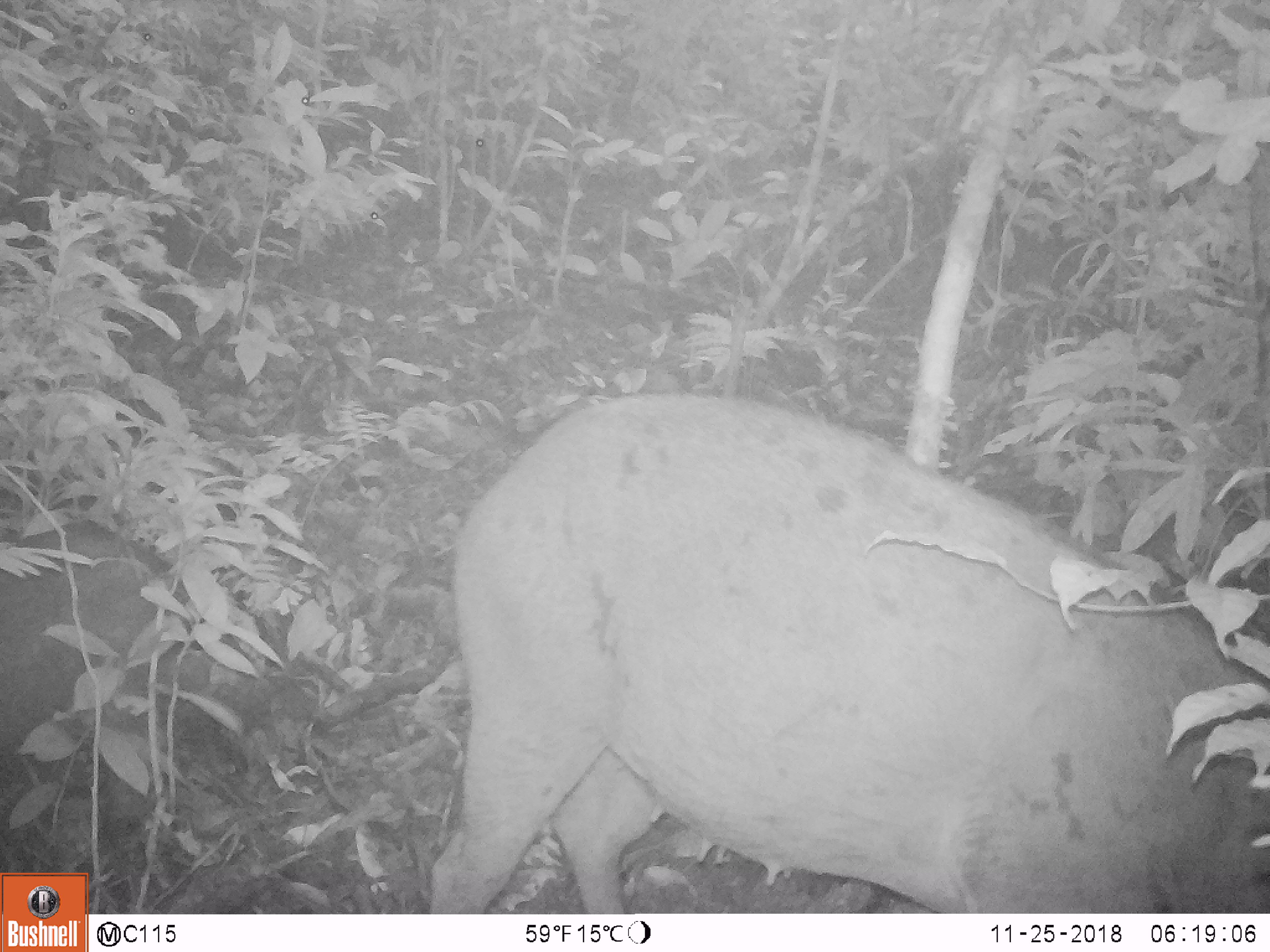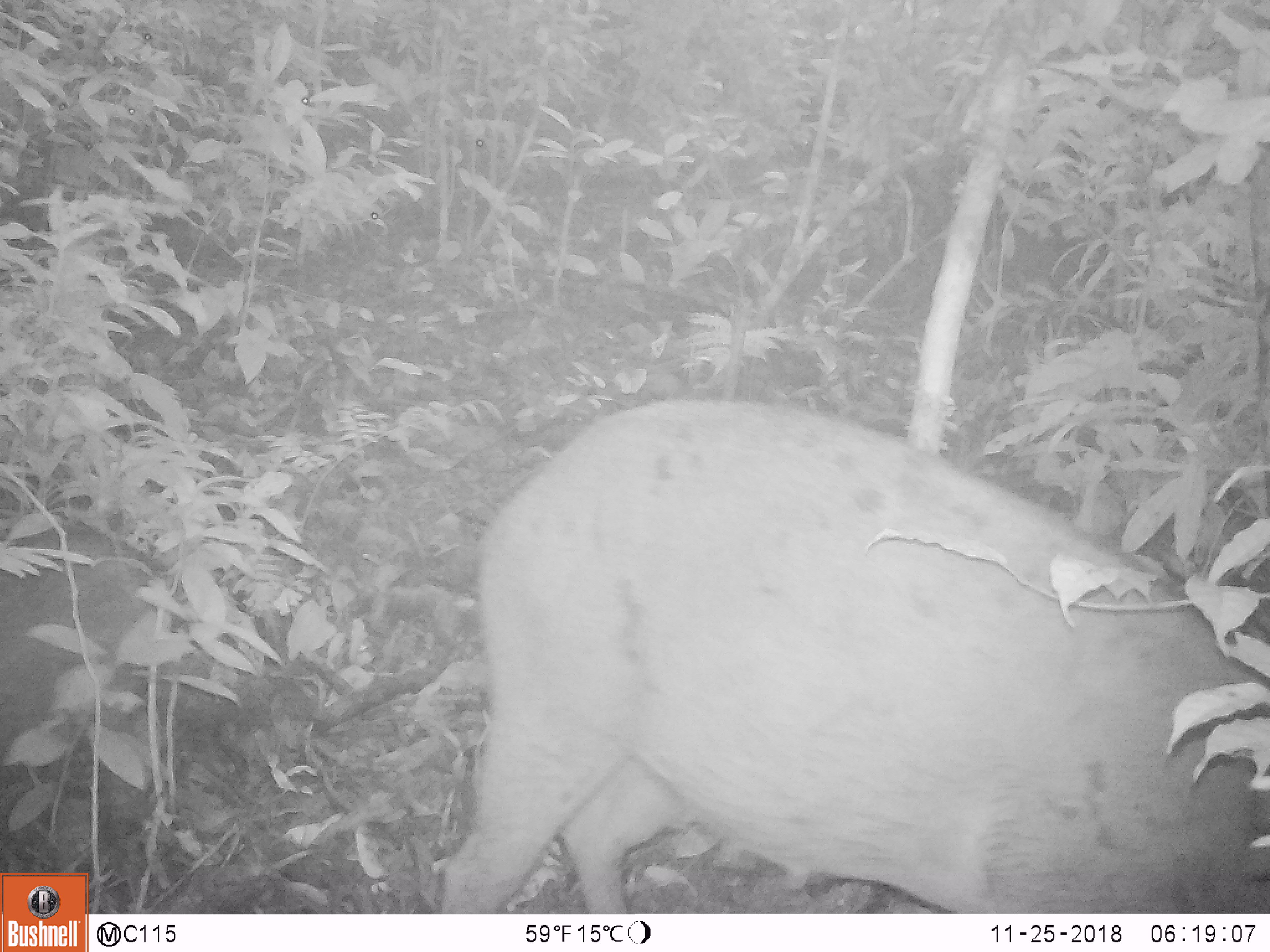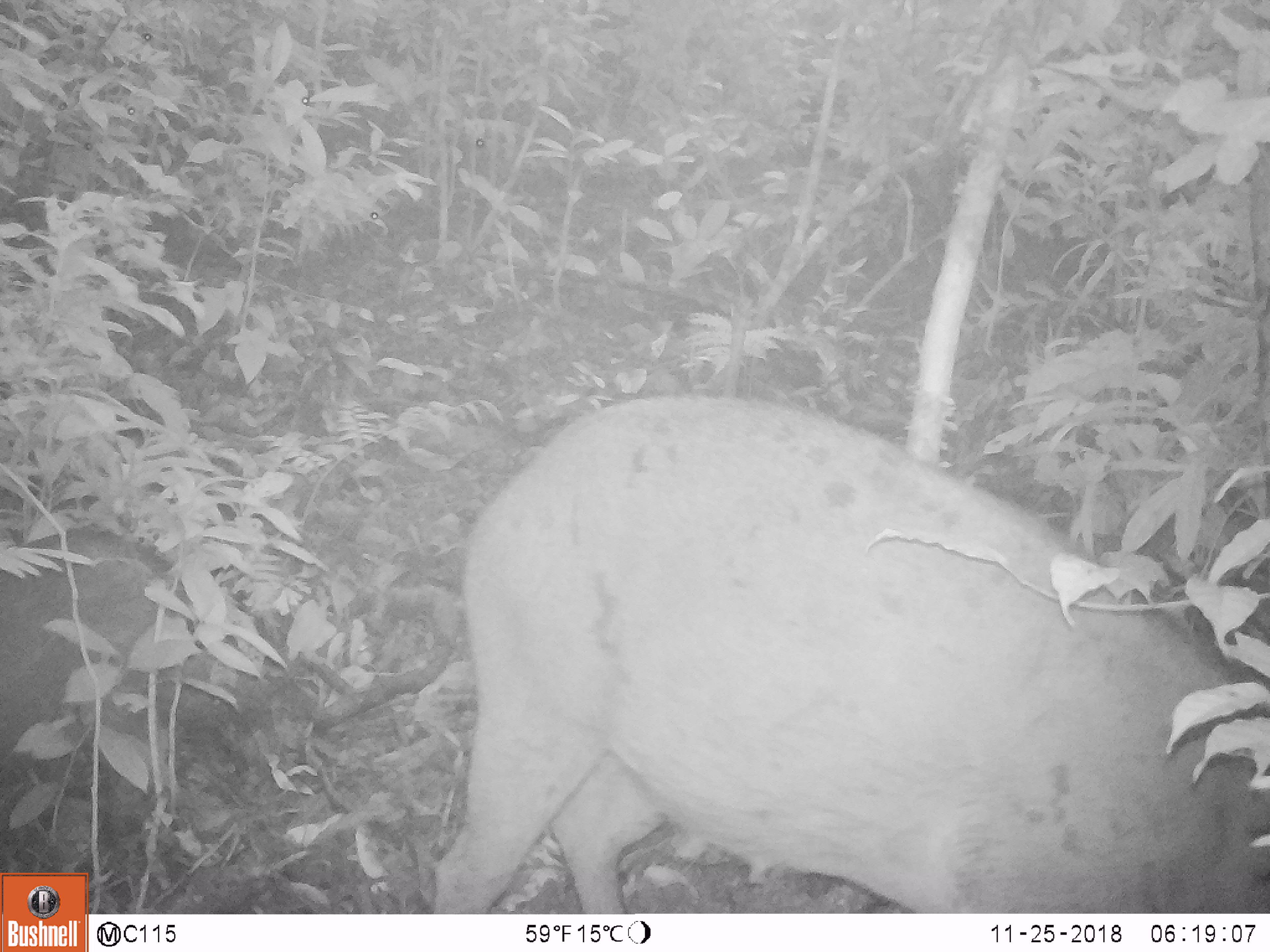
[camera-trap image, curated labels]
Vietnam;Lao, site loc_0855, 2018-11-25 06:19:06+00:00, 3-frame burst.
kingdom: Animalia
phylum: Chordata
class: Mammalia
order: Artiodactyla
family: Suidae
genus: Sus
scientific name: Sus scrofa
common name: eurasian wild pig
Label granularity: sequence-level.